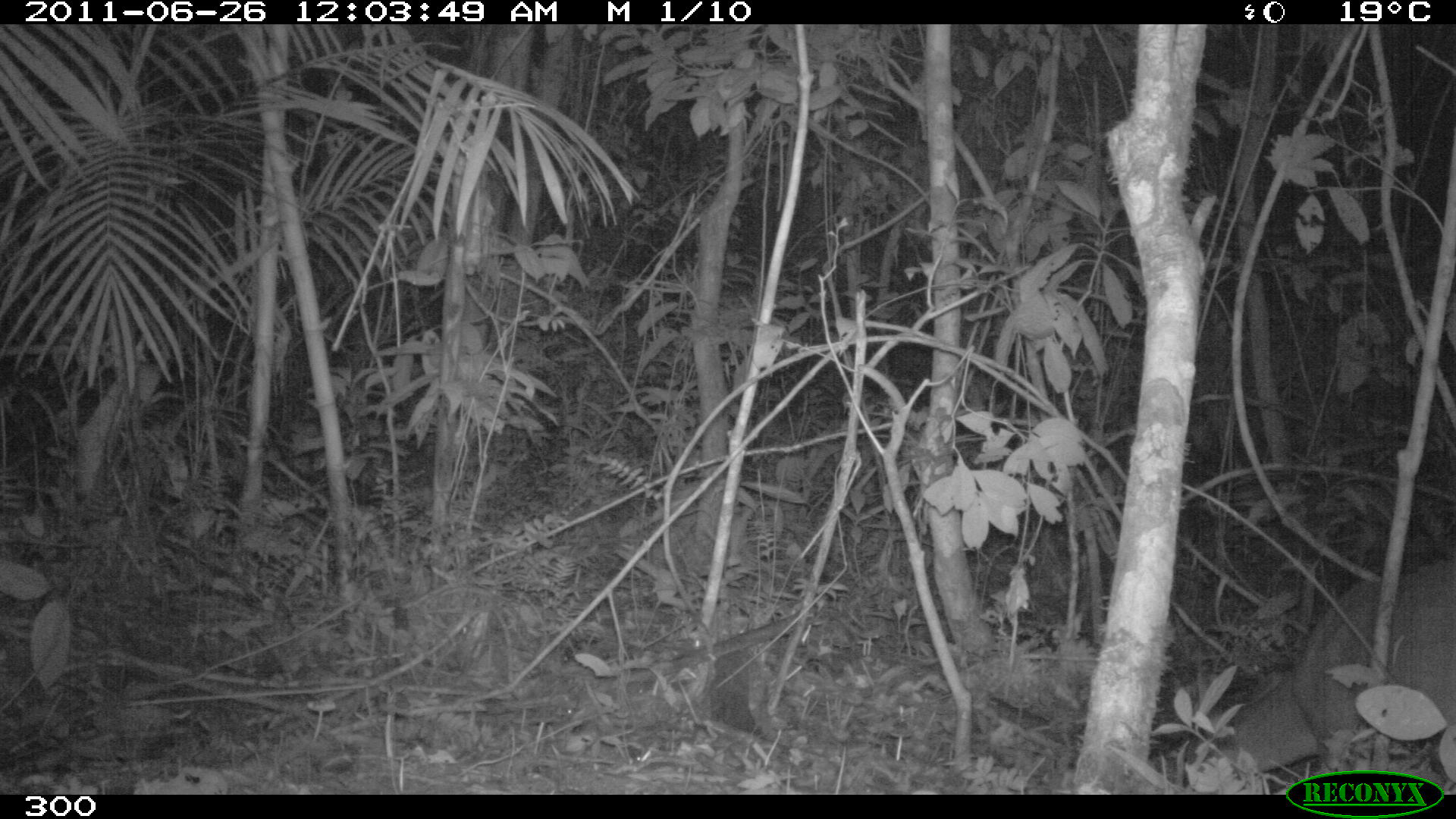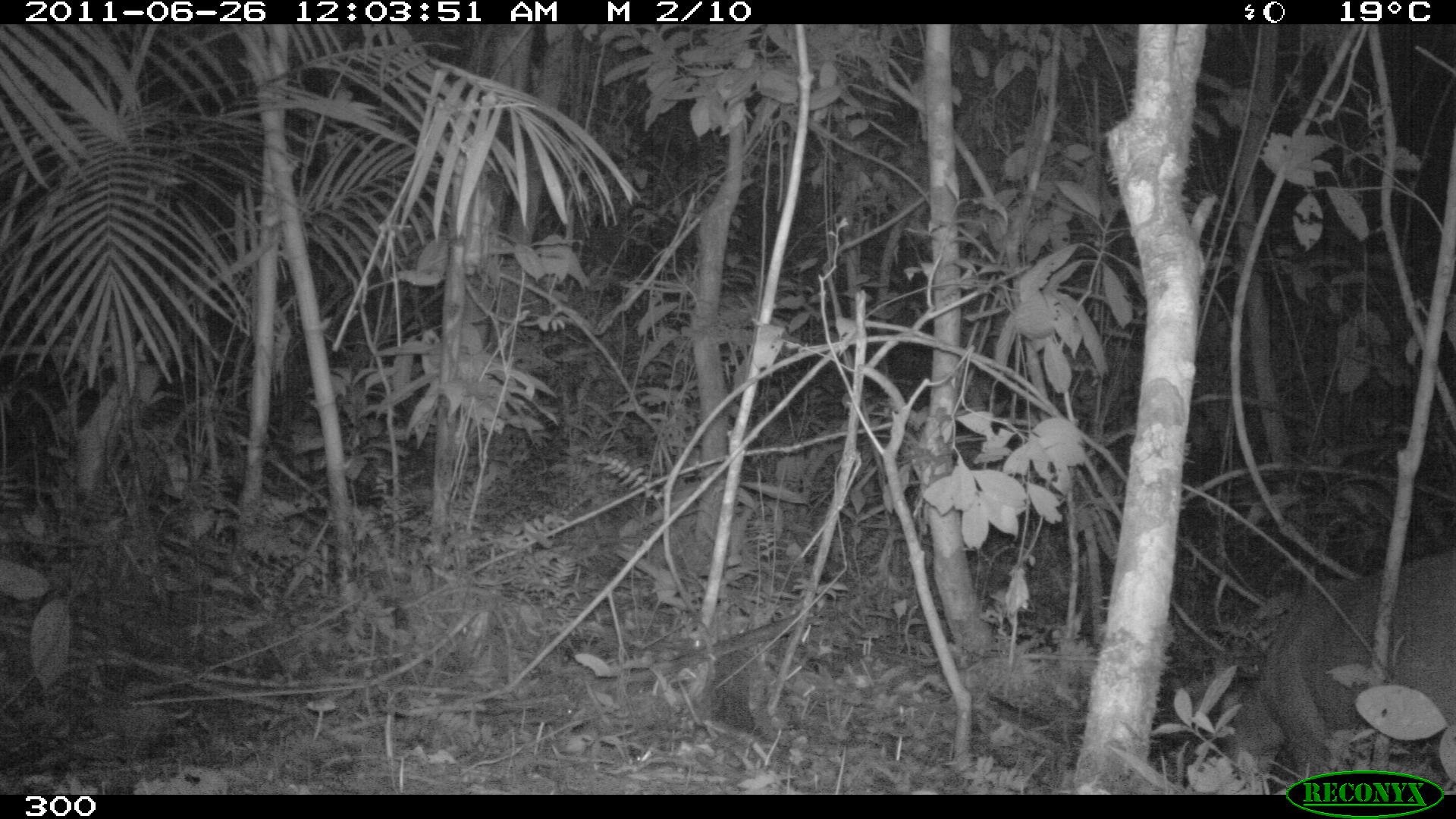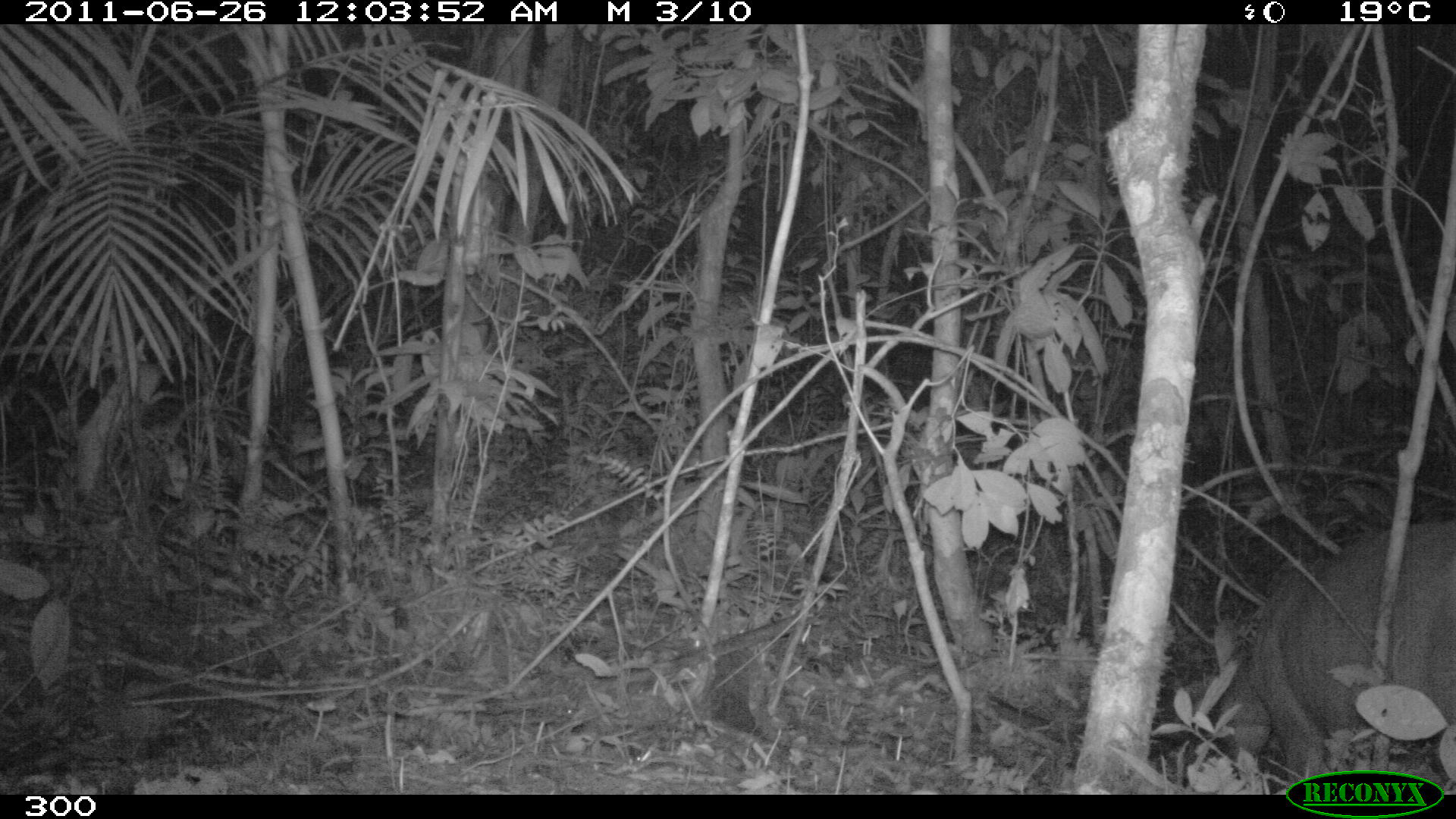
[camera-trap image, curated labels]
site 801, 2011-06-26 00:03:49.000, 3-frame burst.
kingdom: Animalia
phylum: Chordata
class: Mammalia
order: Artiodactyla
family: Cervidae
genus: Mazama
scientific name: Mazama americana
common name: red brocket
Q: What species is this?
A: Mazama americana (red brocket).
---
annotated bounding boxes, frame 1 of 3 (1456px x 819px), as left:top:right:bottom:
mazama americana: 1196:569:1456:769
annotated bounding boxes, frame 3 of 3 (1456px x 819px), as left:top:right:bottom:
mazama americana: 1211:518:1456:794